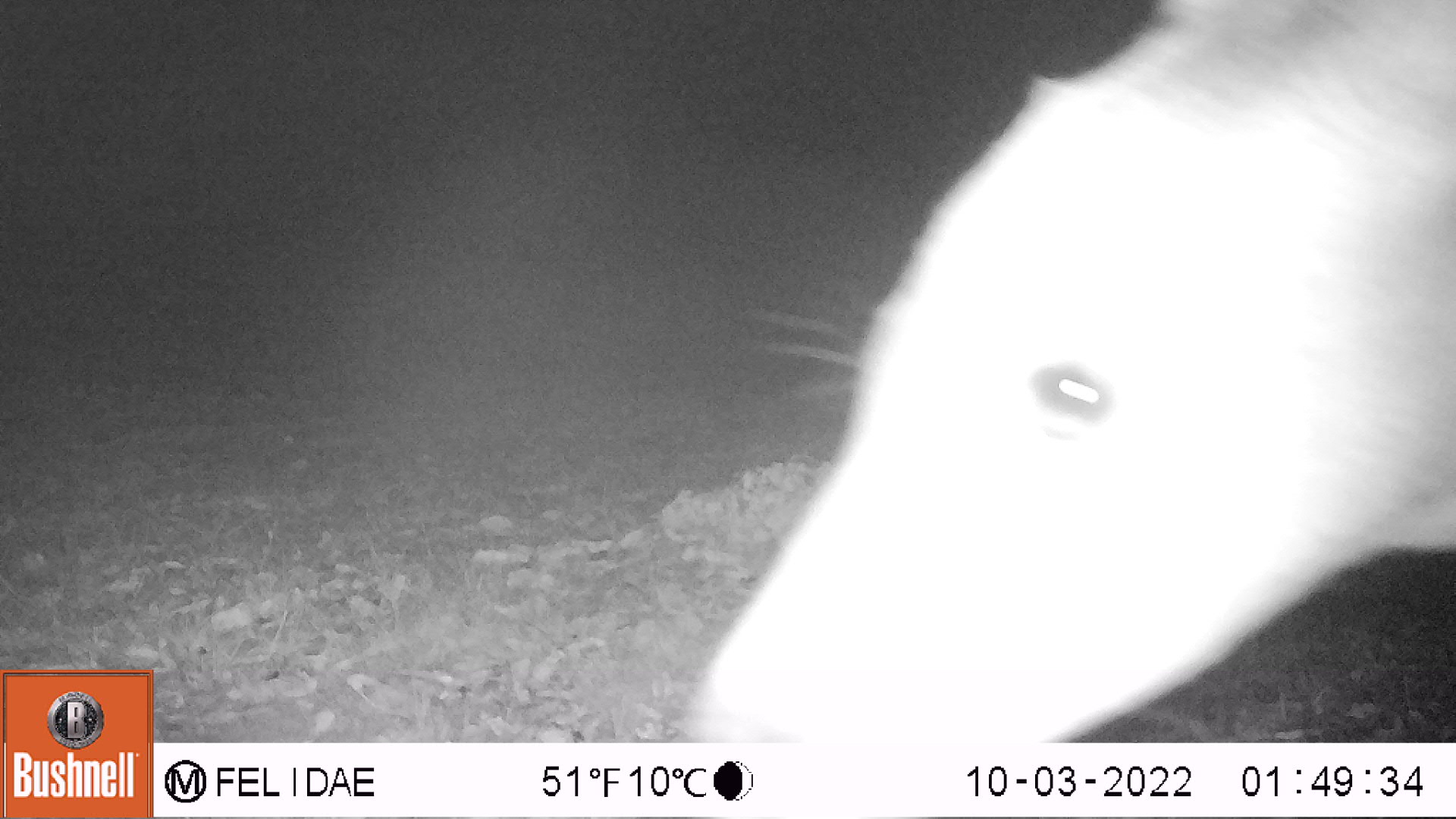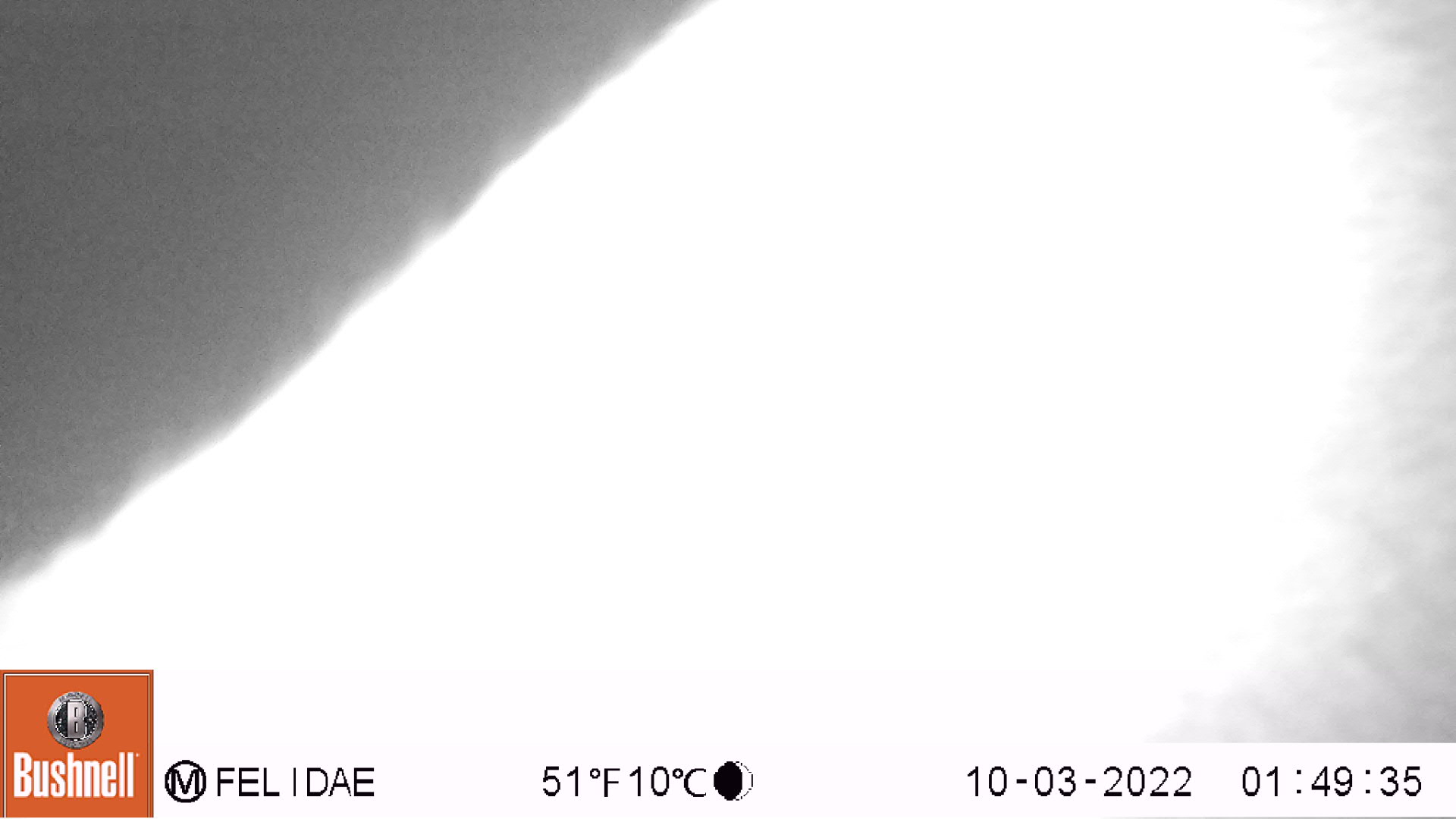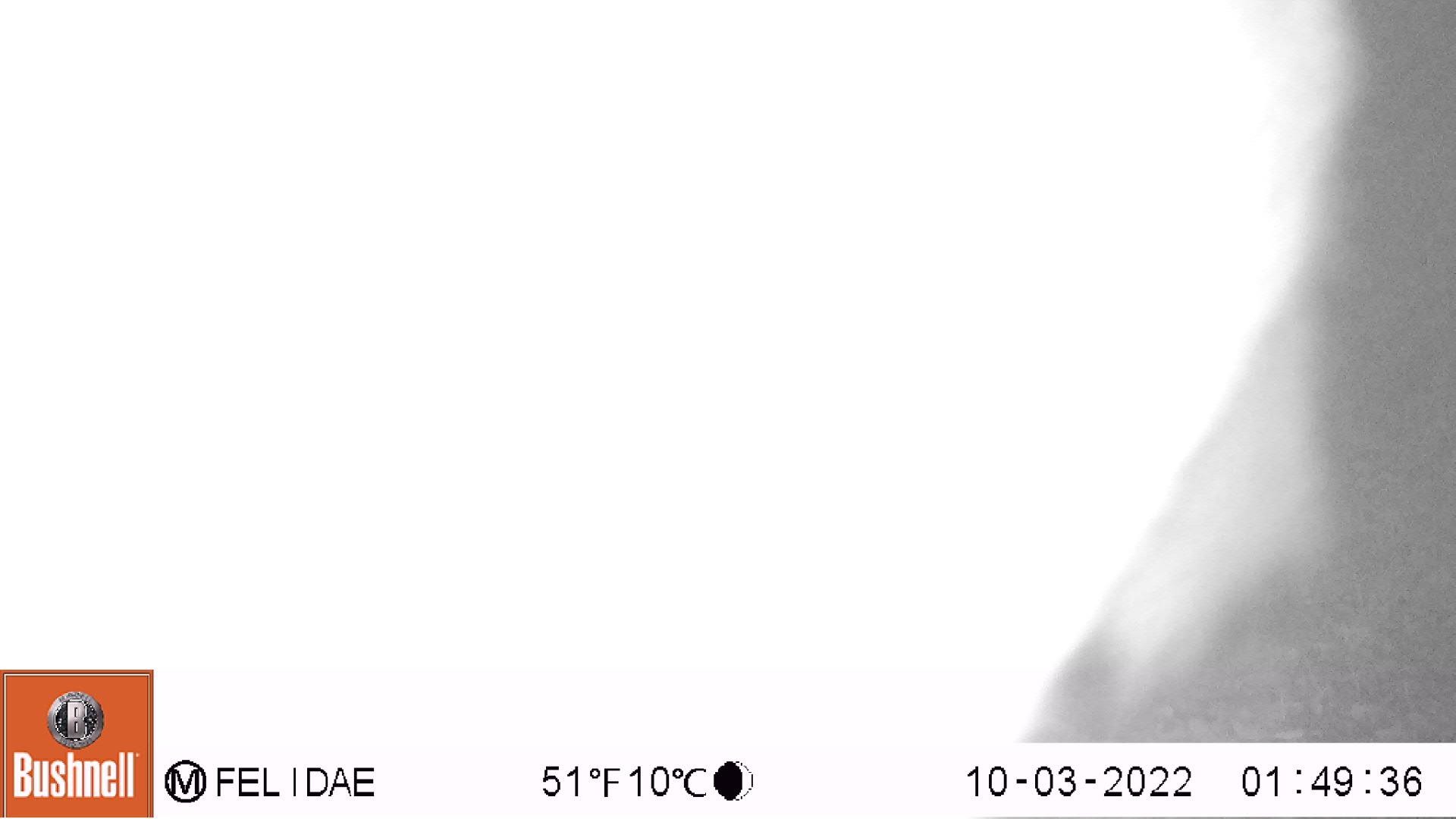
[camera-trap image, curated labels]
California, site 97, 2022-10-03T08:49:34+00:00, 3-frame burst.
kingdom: Animalia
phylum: Chordata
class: Mammalia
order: Artiodactyla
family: Cervidae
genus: Odocoileus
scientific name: Odocoileus hemionus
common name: mule deer